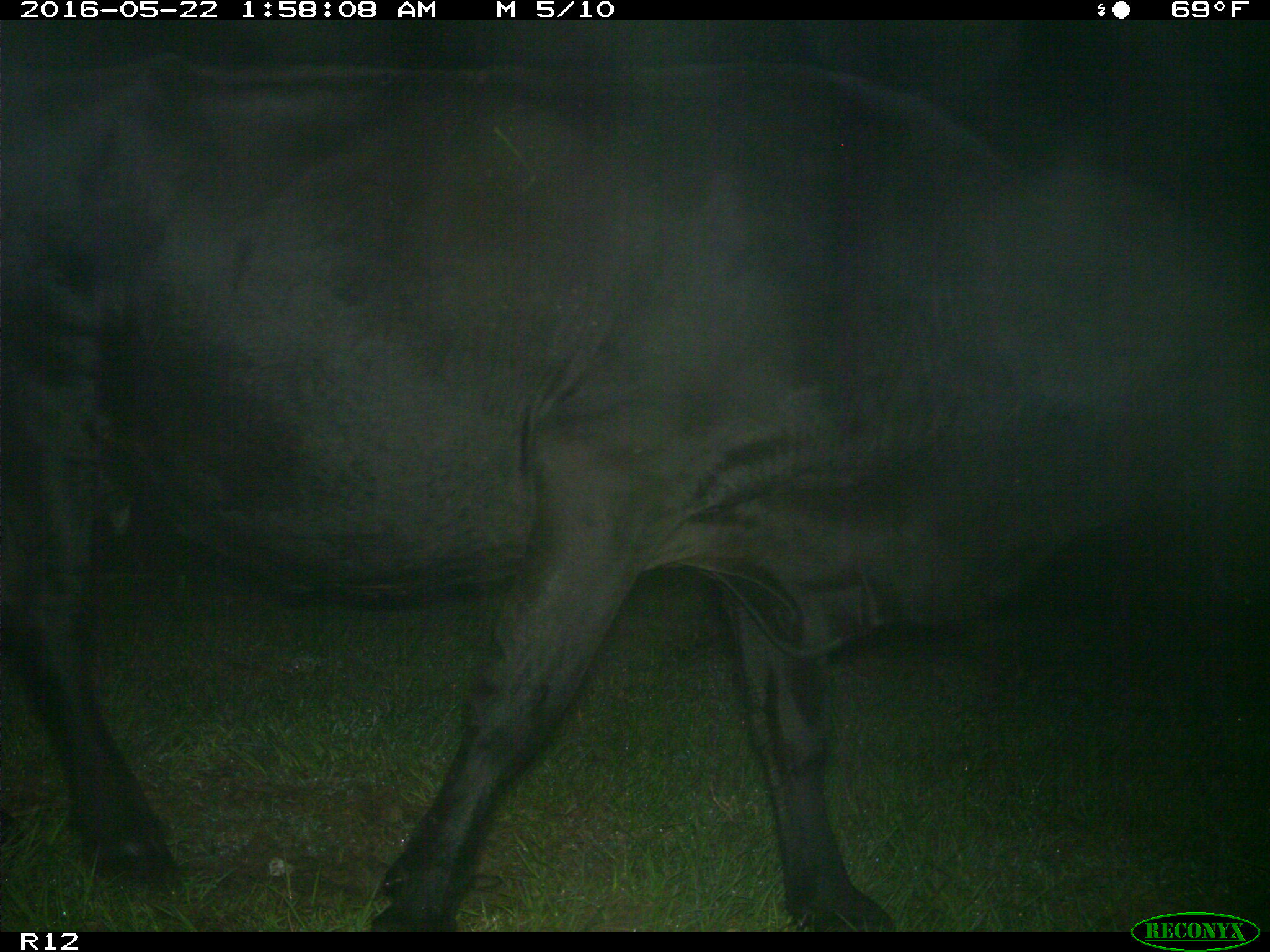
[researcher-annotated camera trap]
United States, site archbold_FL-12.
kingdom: Animalia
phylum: Chordata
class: Mammalia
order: Artiodactyla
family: Bovidae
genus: Bos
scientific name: Bos taurus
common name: domestic cow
Bos taurus (domestic cow).